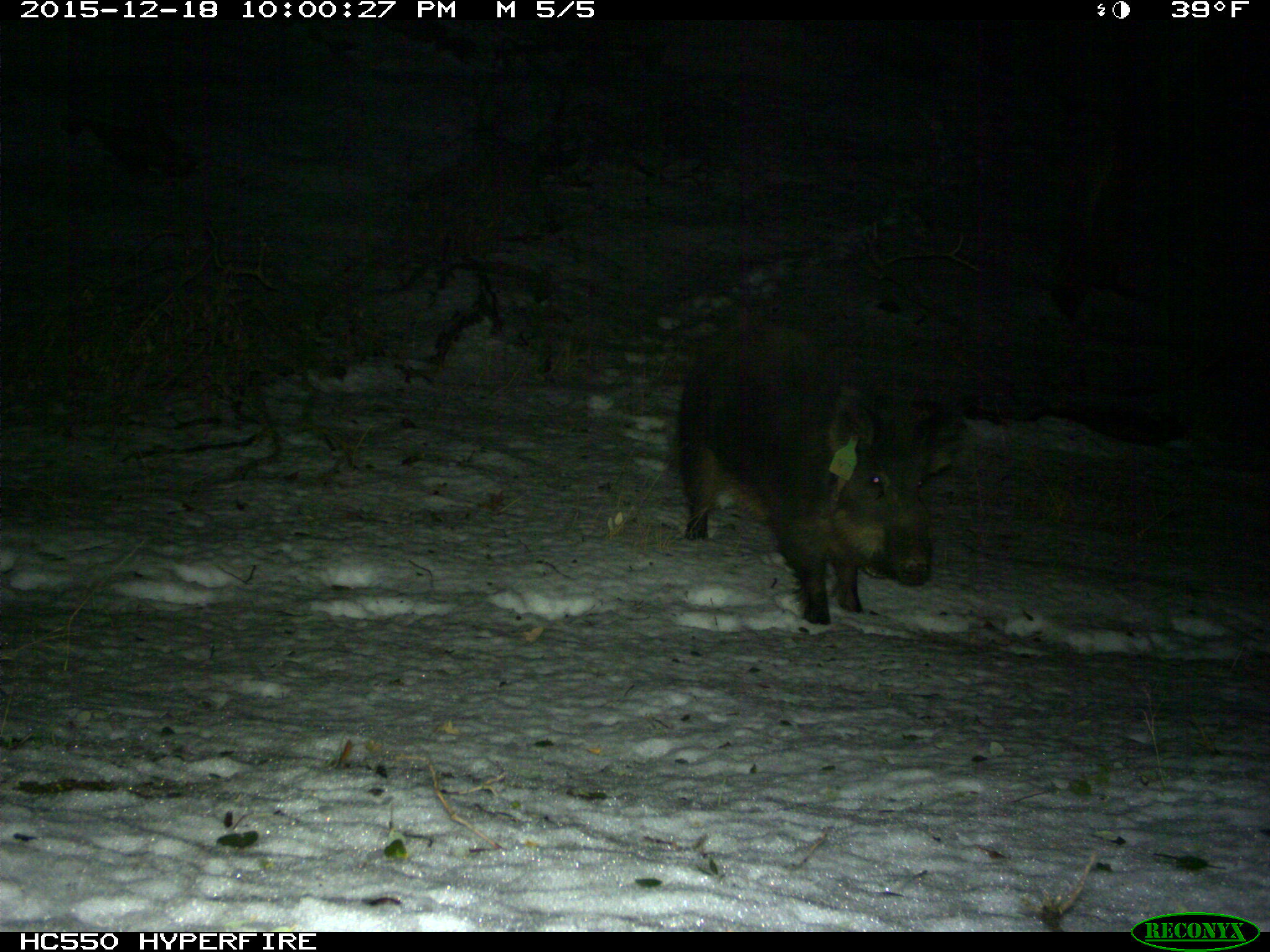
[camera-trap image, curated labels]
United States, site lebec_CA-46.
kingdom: Animalia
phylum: Chordata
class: Mammalia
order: Artiodactyla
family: Suidae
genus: Sus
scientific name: Sus scrofa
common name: wild boar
Sus scrofa (wild boar).